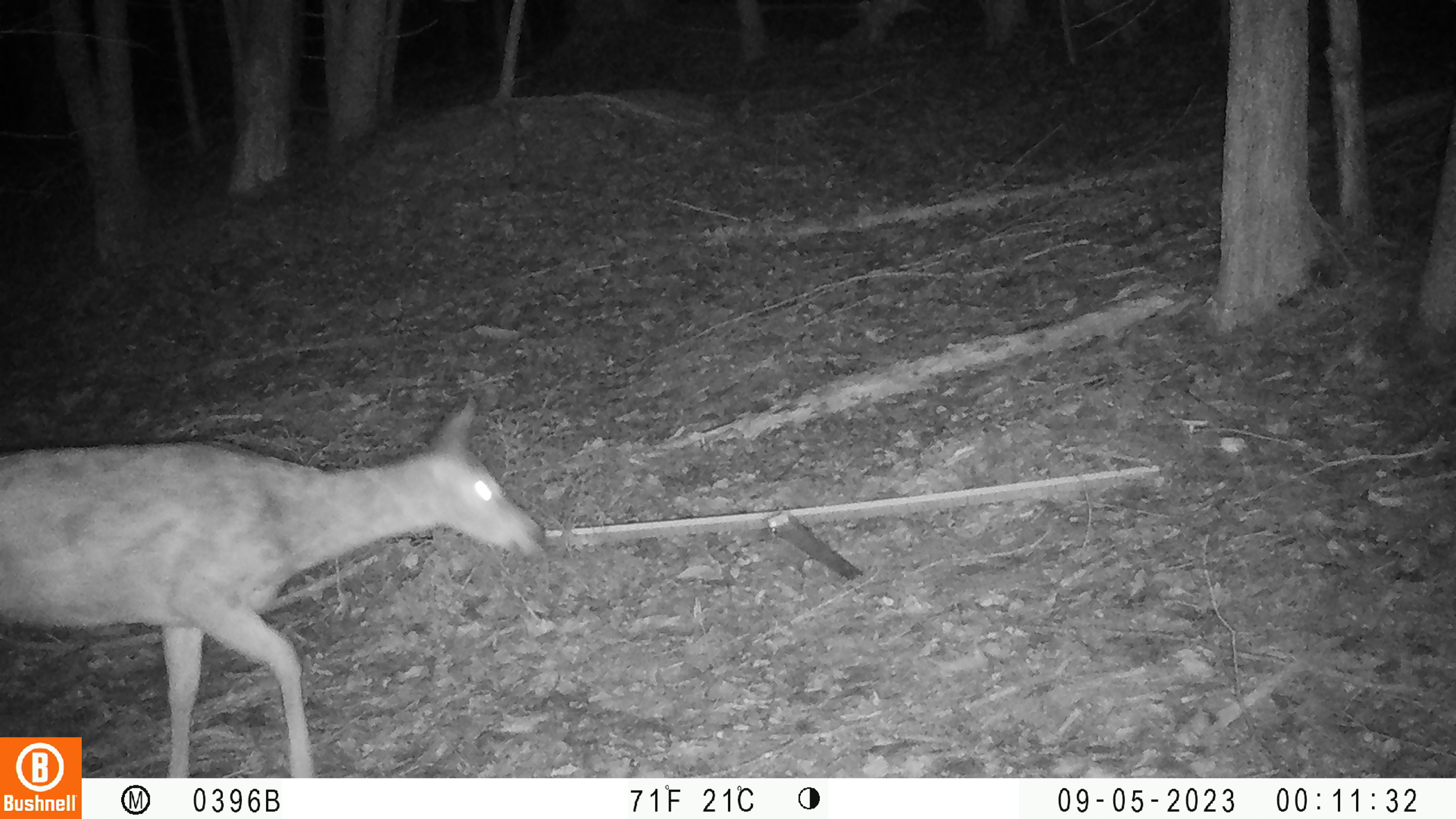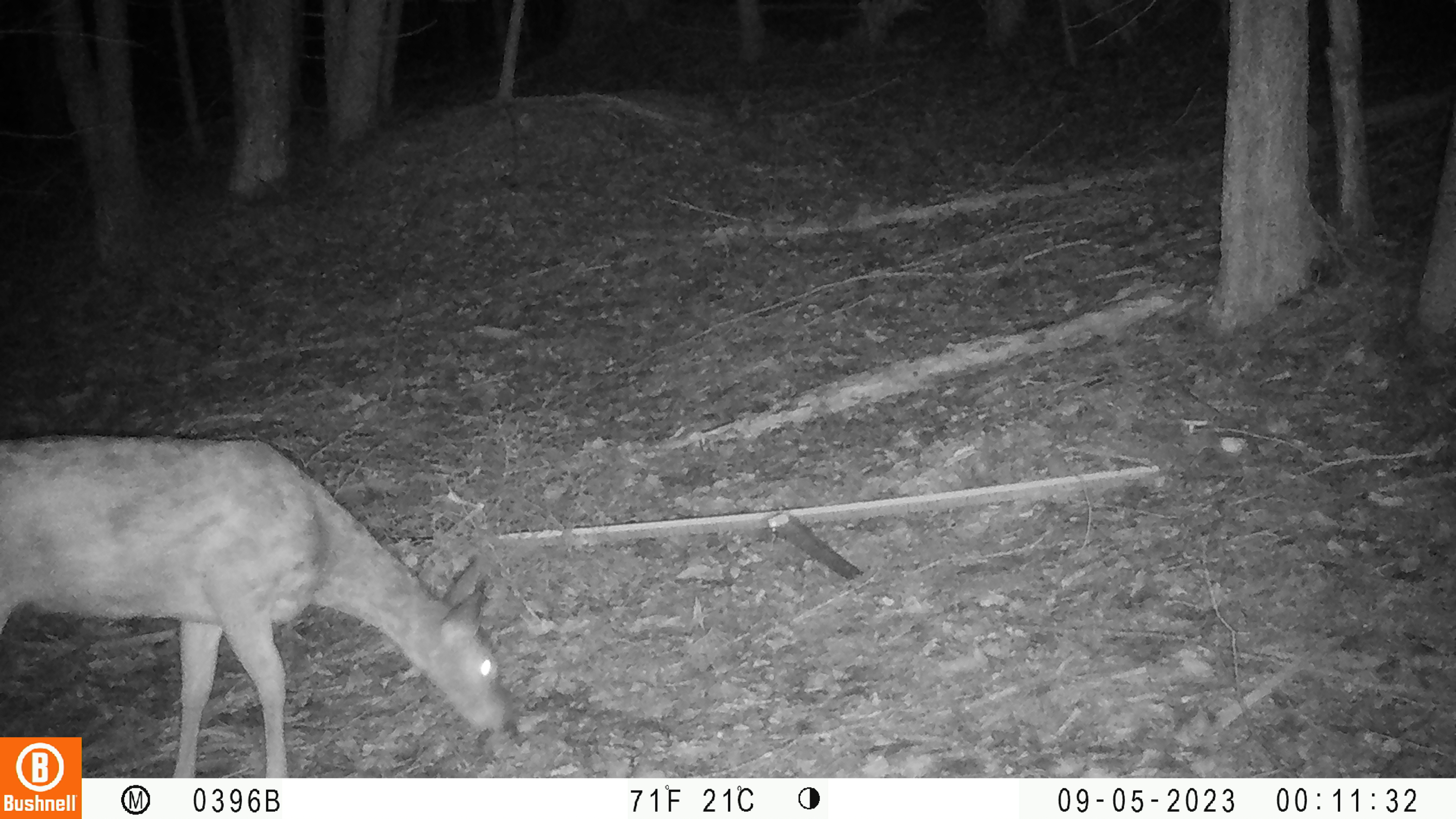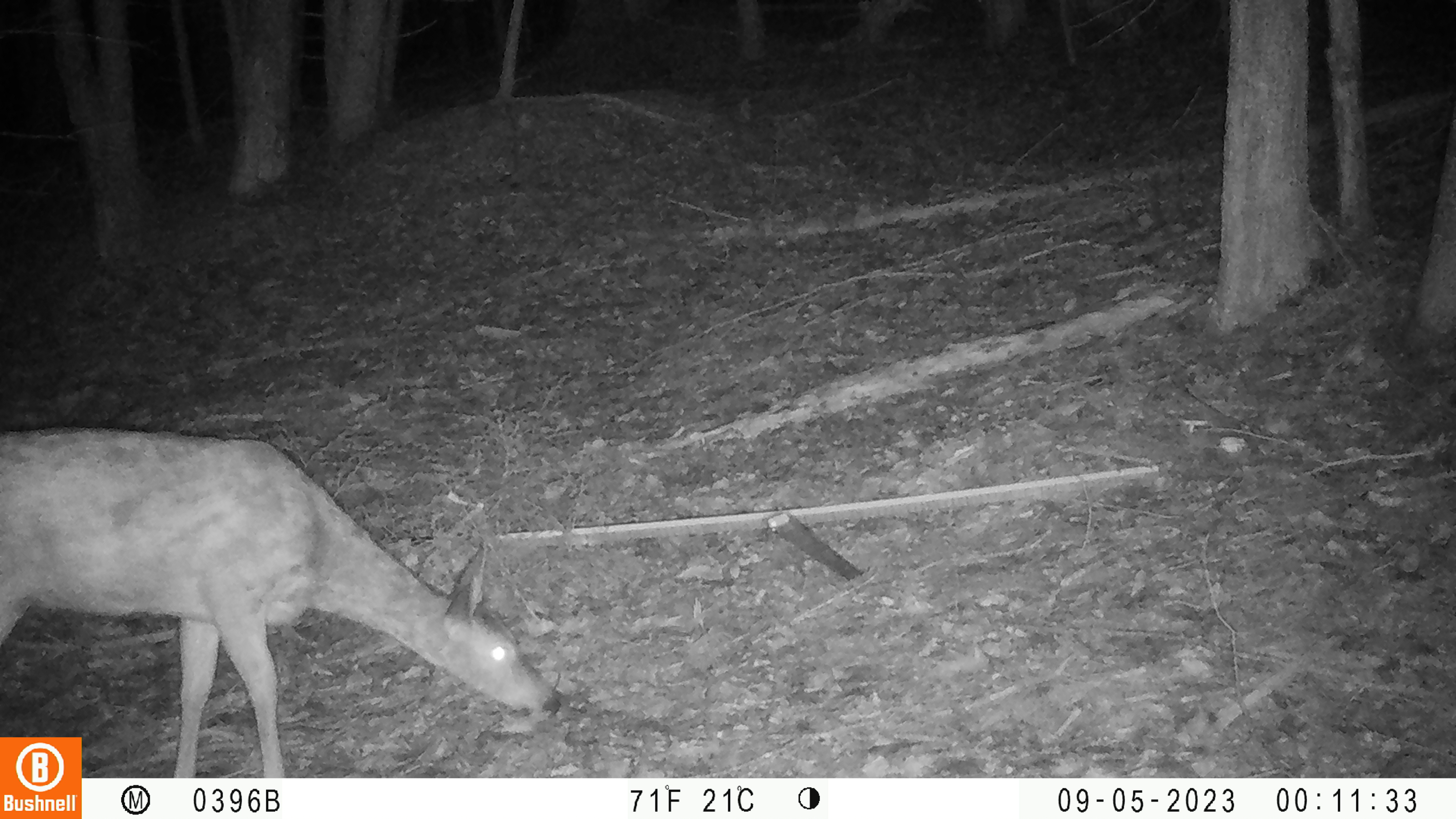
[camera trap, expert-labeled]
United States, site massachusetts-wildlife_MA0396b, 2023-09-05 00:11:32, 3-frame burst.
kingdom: Animalia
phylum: Chordata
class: Mammalia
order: Artiodactyla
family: Cervidae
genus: Odocoileus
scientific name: Odocoileus virginianus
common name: white-tailed deer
White-tailed deer (Odocoileus virginianus).